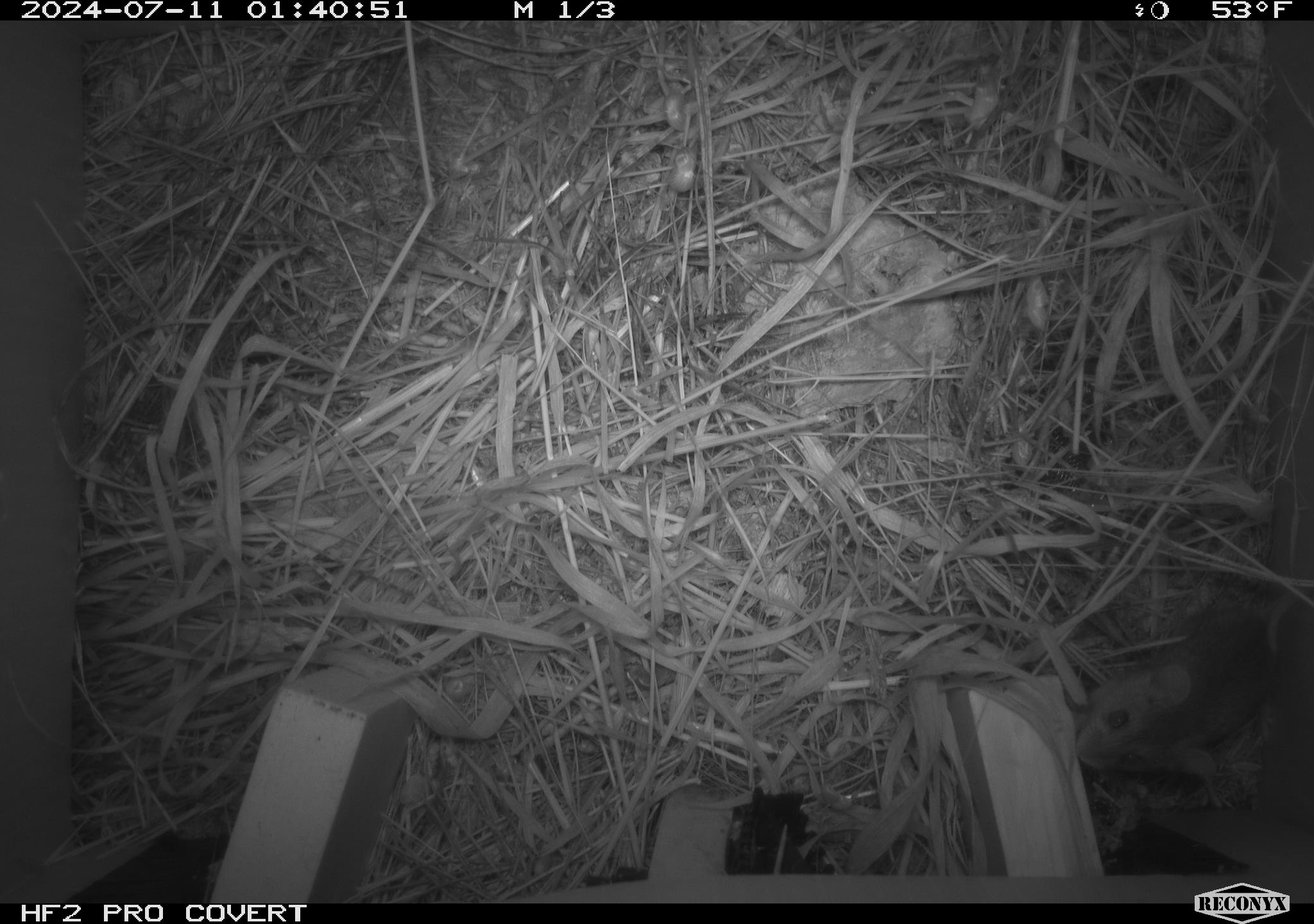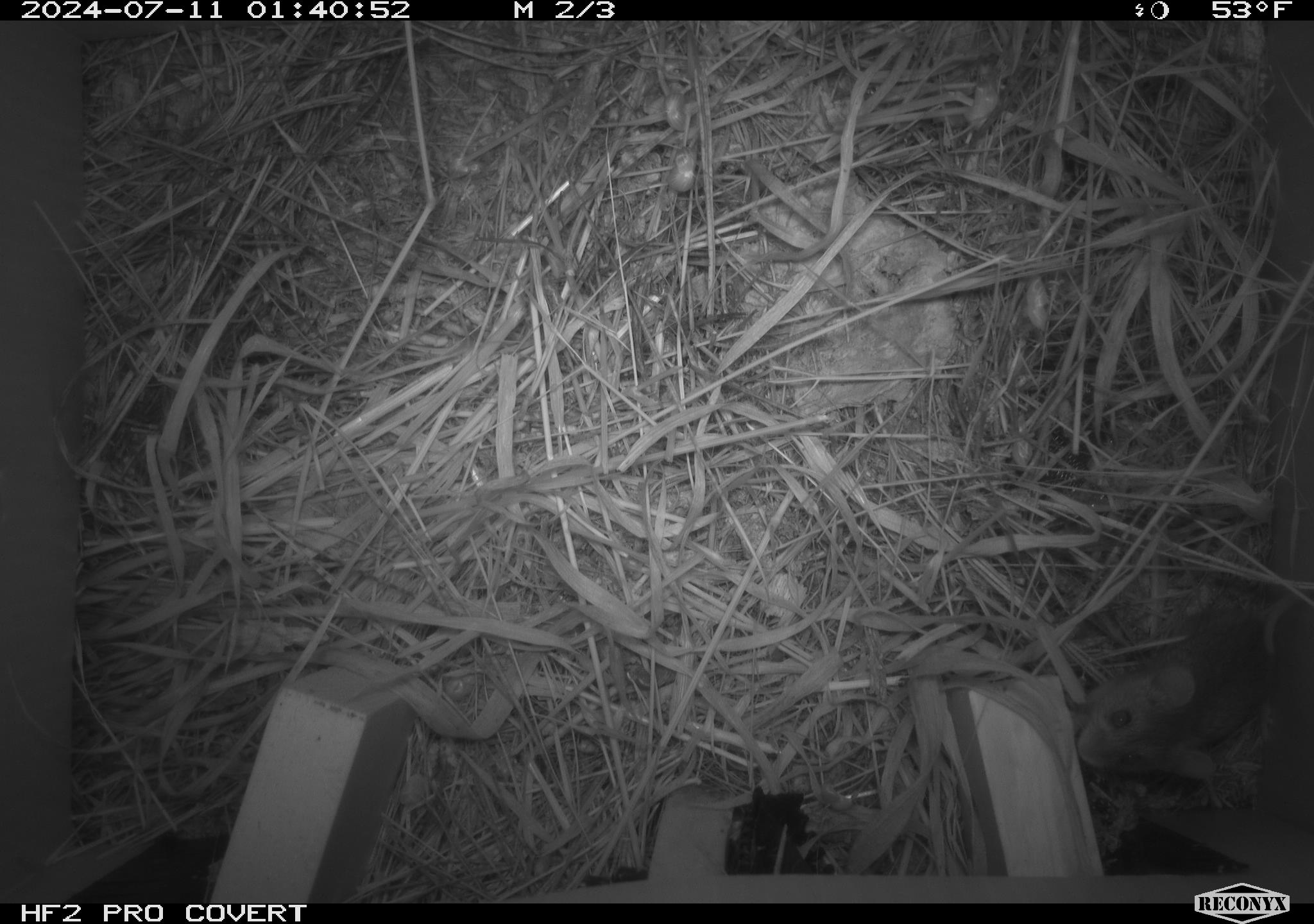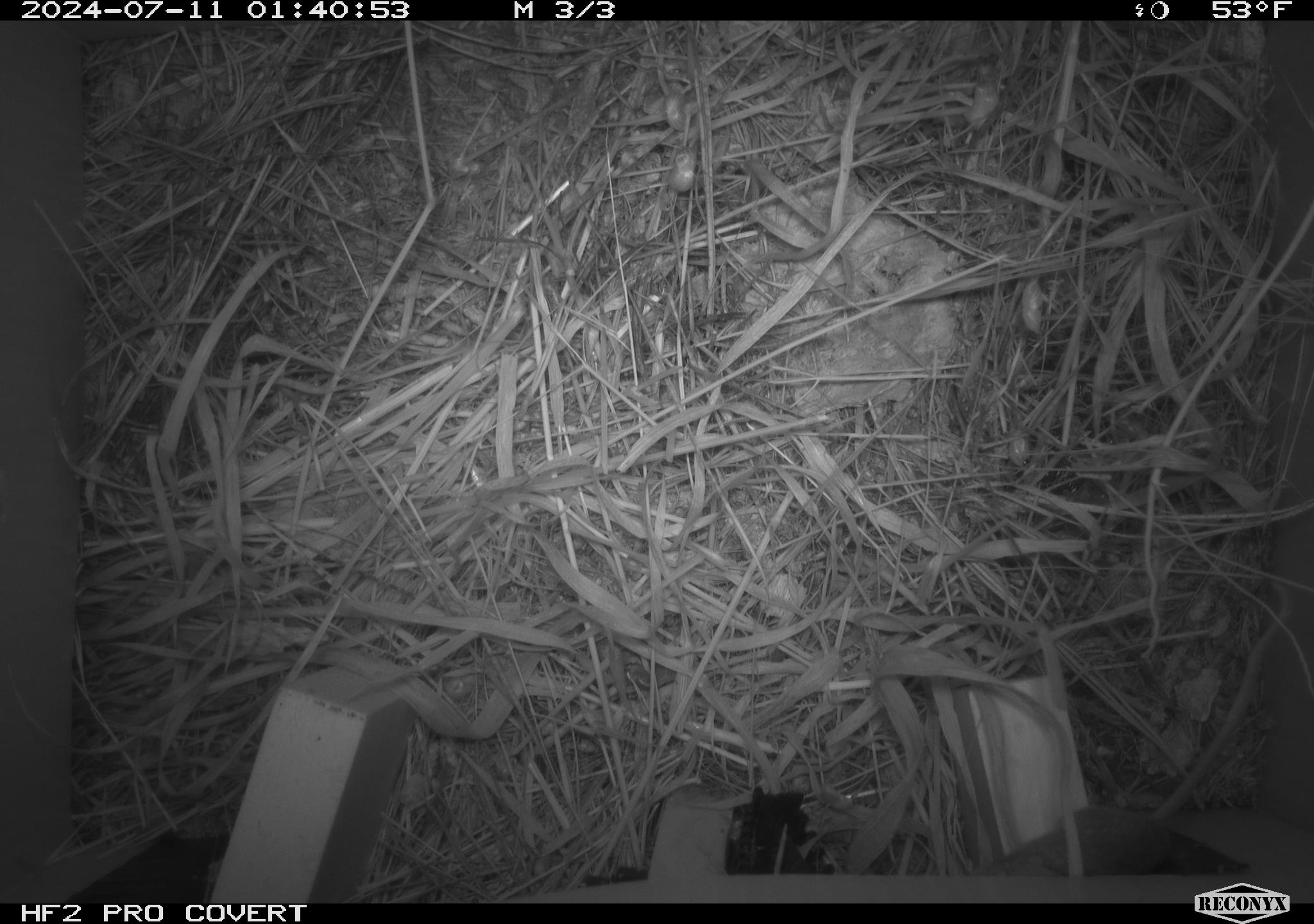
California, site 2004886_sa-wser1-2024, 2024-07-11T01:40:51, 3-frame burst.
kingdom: Animalia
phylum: Chordata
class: Mammalia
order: Rodentia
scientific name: Rodentia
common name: mouse species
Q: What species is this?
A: Mouse species (Rodentia).